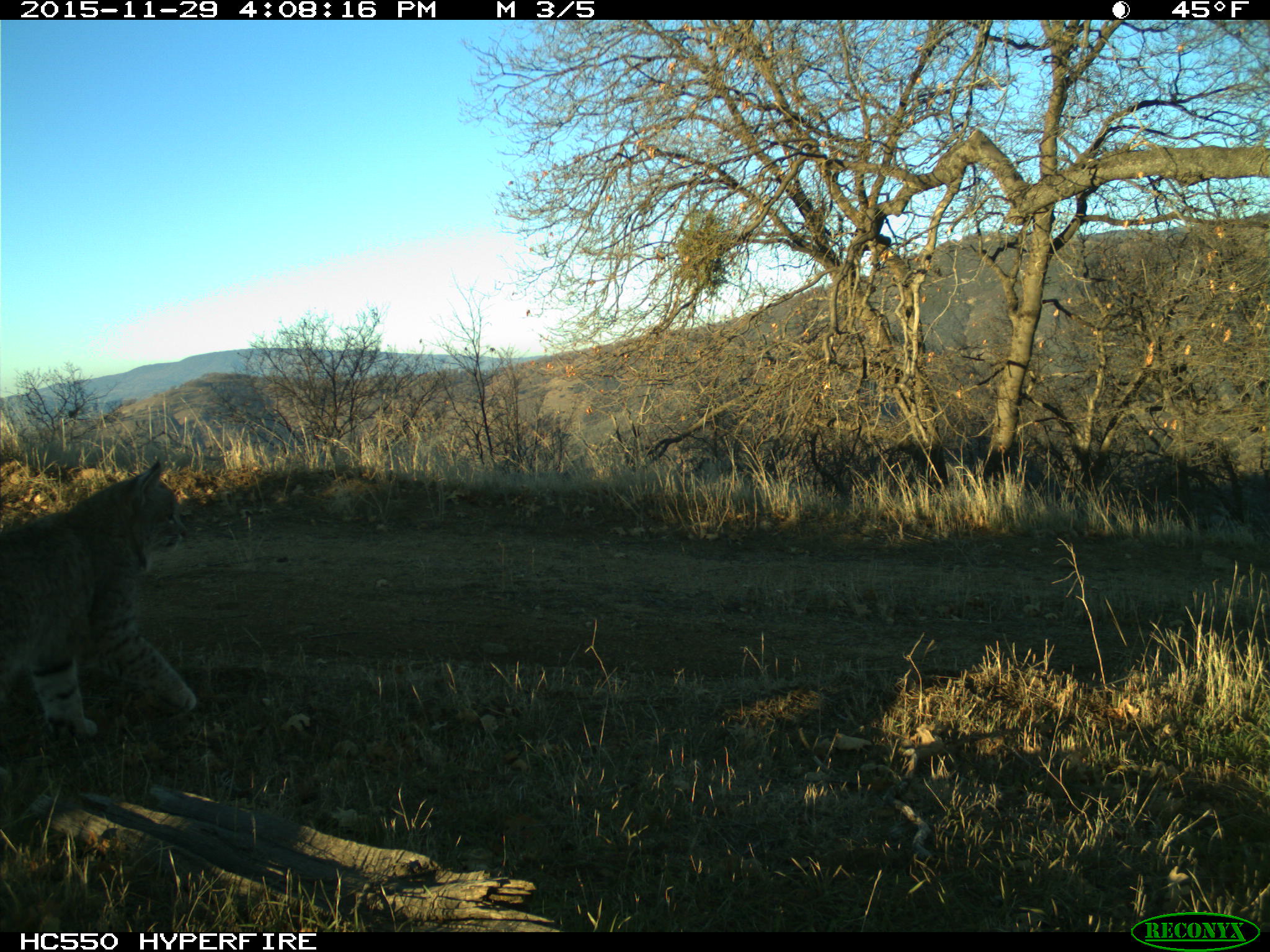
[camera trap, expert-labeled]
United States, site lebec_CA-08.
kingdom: Animalia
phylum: Chordata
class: Mammalia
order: Carnivora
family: Felidae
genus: Lynx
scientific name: Lynx rufus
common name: bobcat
Lynx rufus (bobcat).